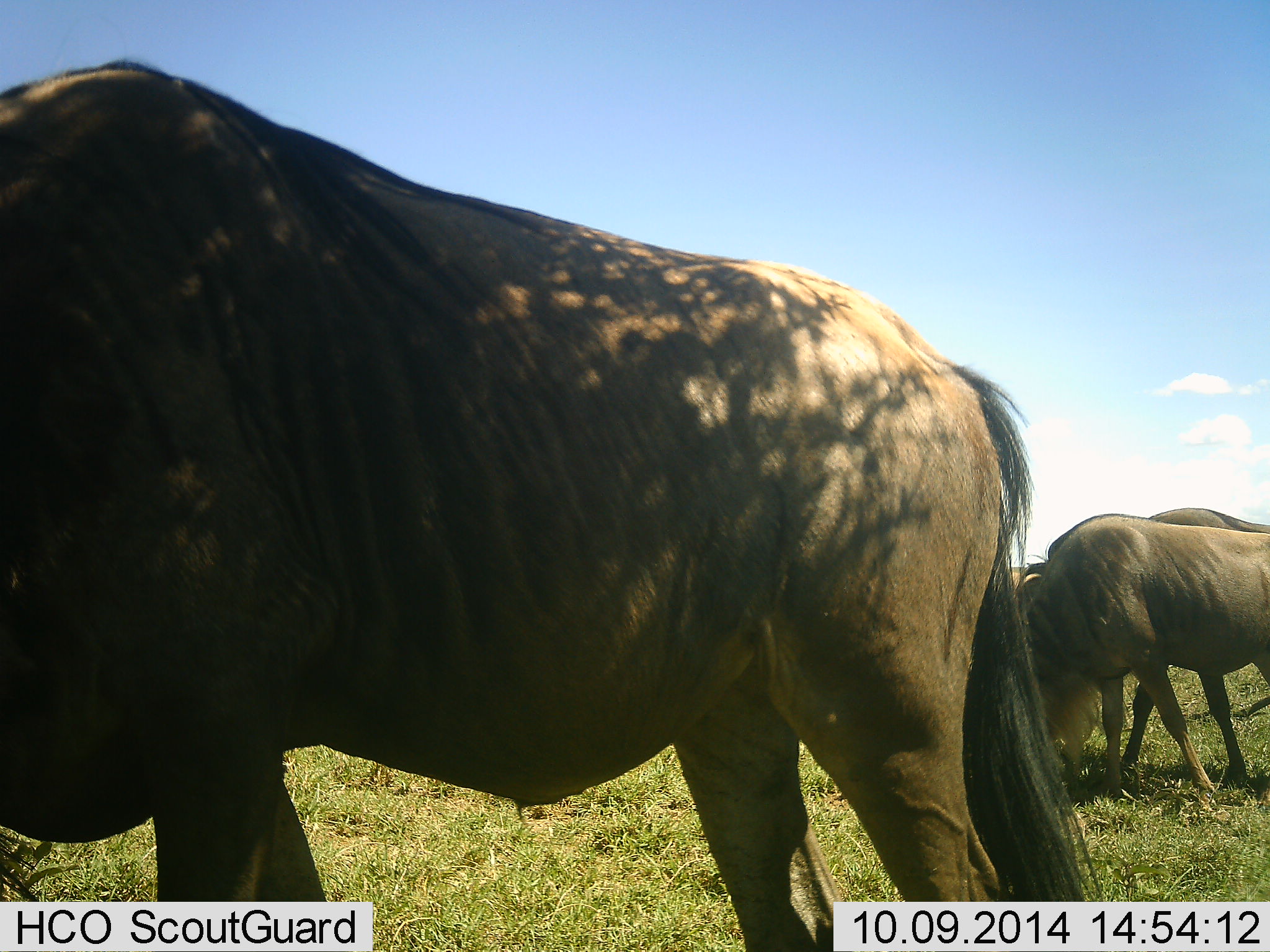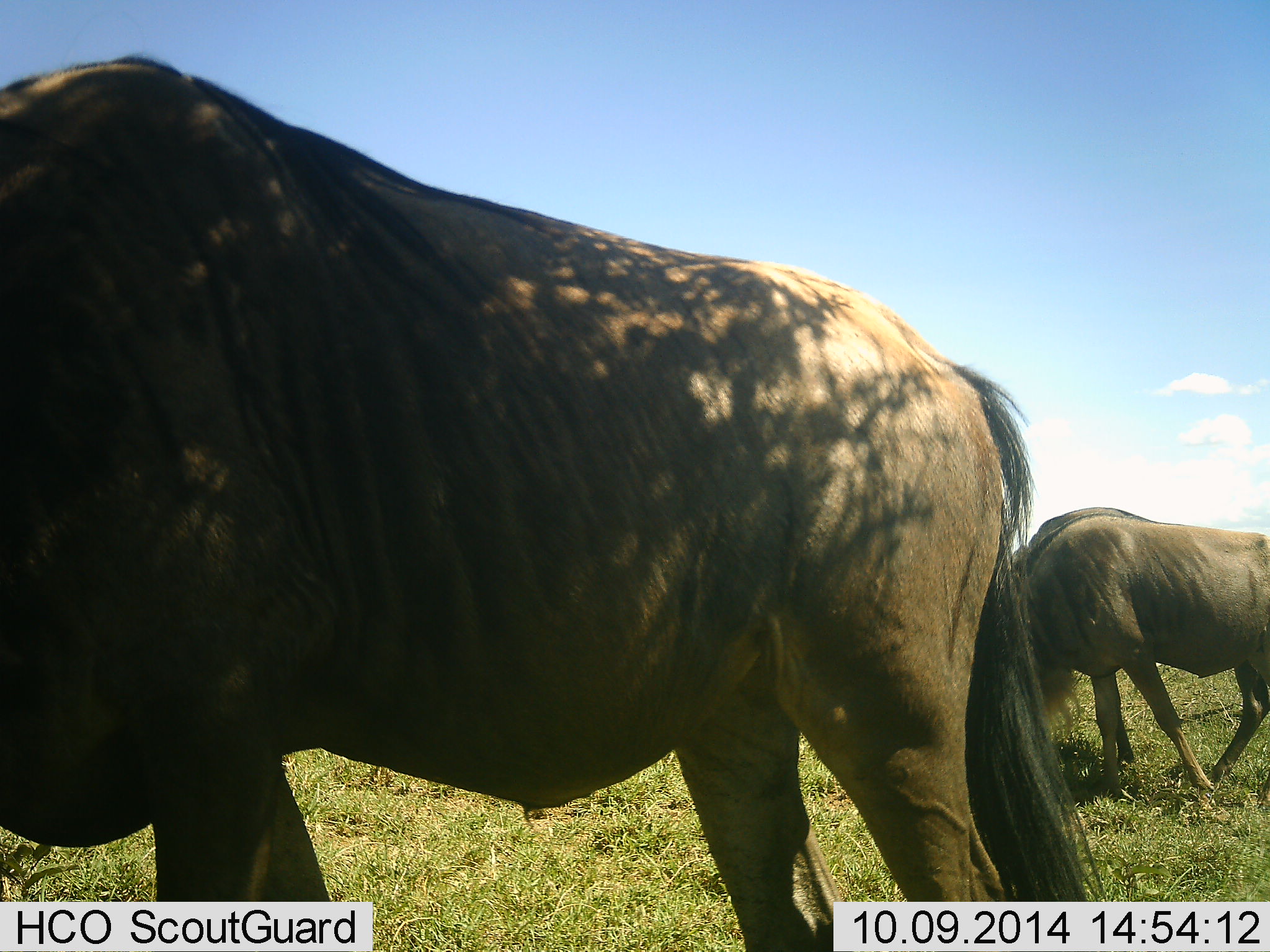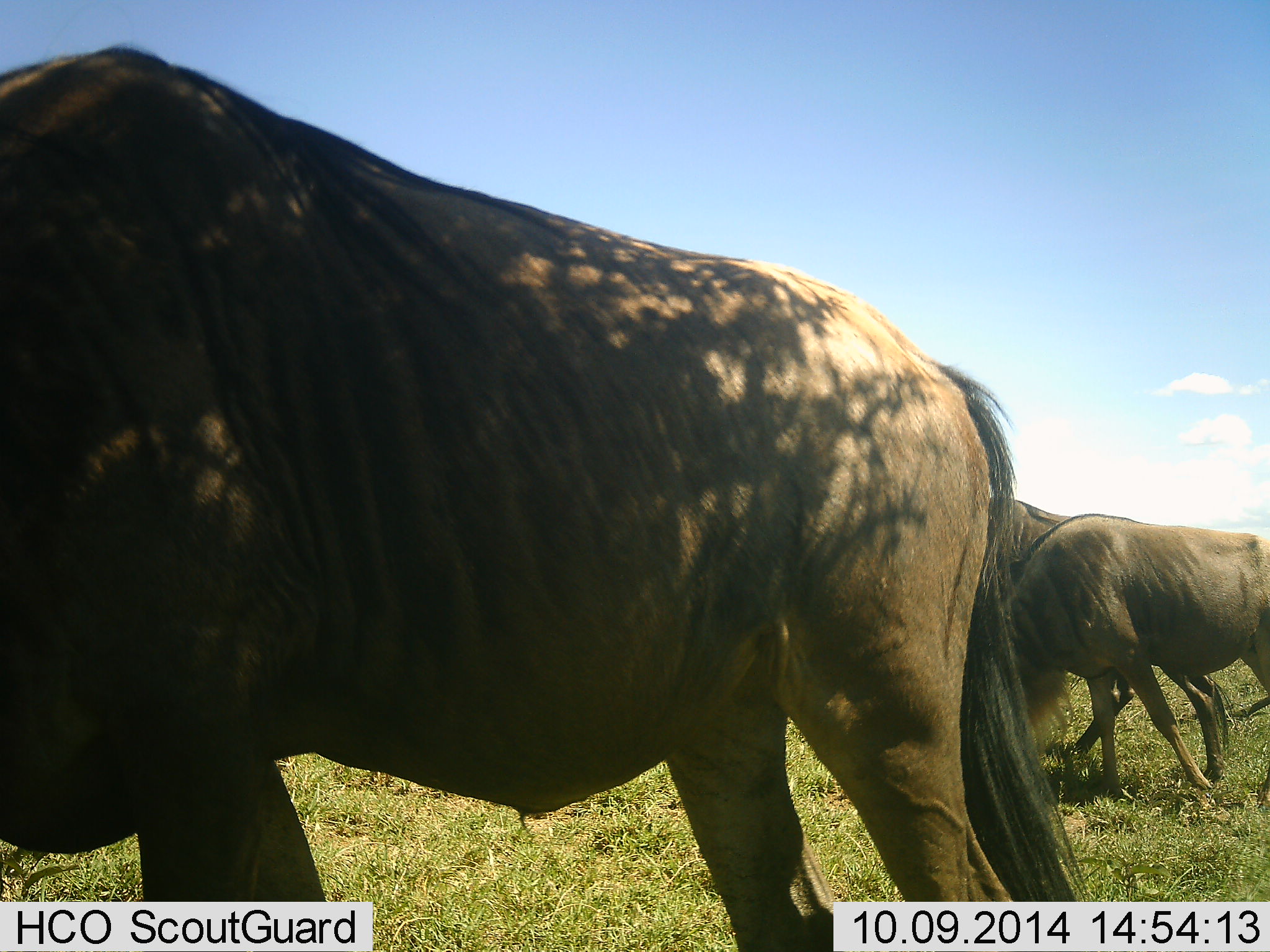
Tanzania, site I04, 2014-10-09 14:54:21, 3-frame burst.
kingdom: Animalia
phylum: Chordata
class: Mammalia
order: Artiodactyla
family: Bovidae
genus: Connochaetes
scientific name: Connochaetes taurinus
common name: blue wildebeest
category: wildebeest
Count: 3.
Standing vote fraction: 30%.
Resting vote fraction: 10%.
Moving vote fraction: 30%.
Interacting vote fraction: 0%.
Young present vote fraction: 0%.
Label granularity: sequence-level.